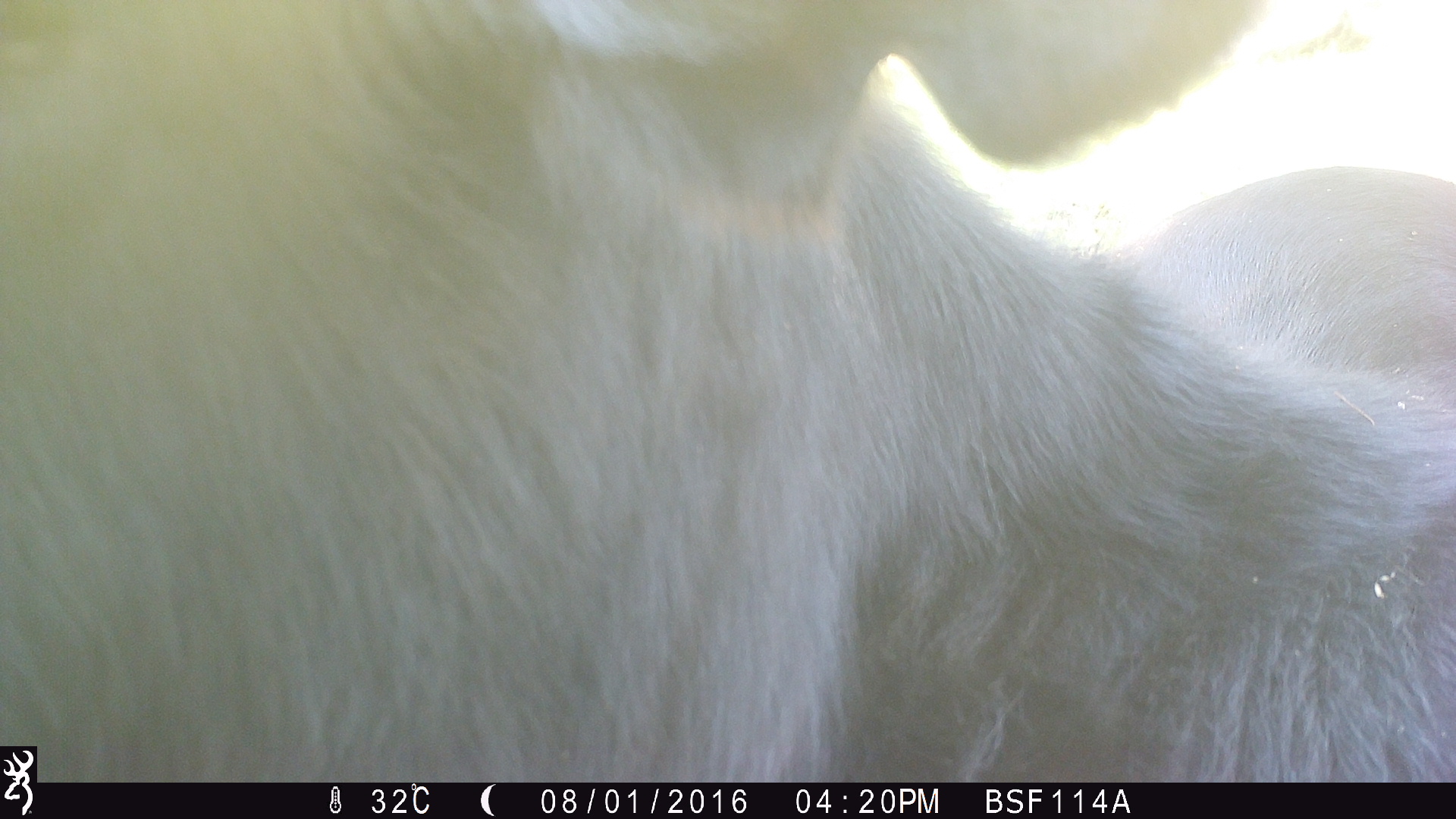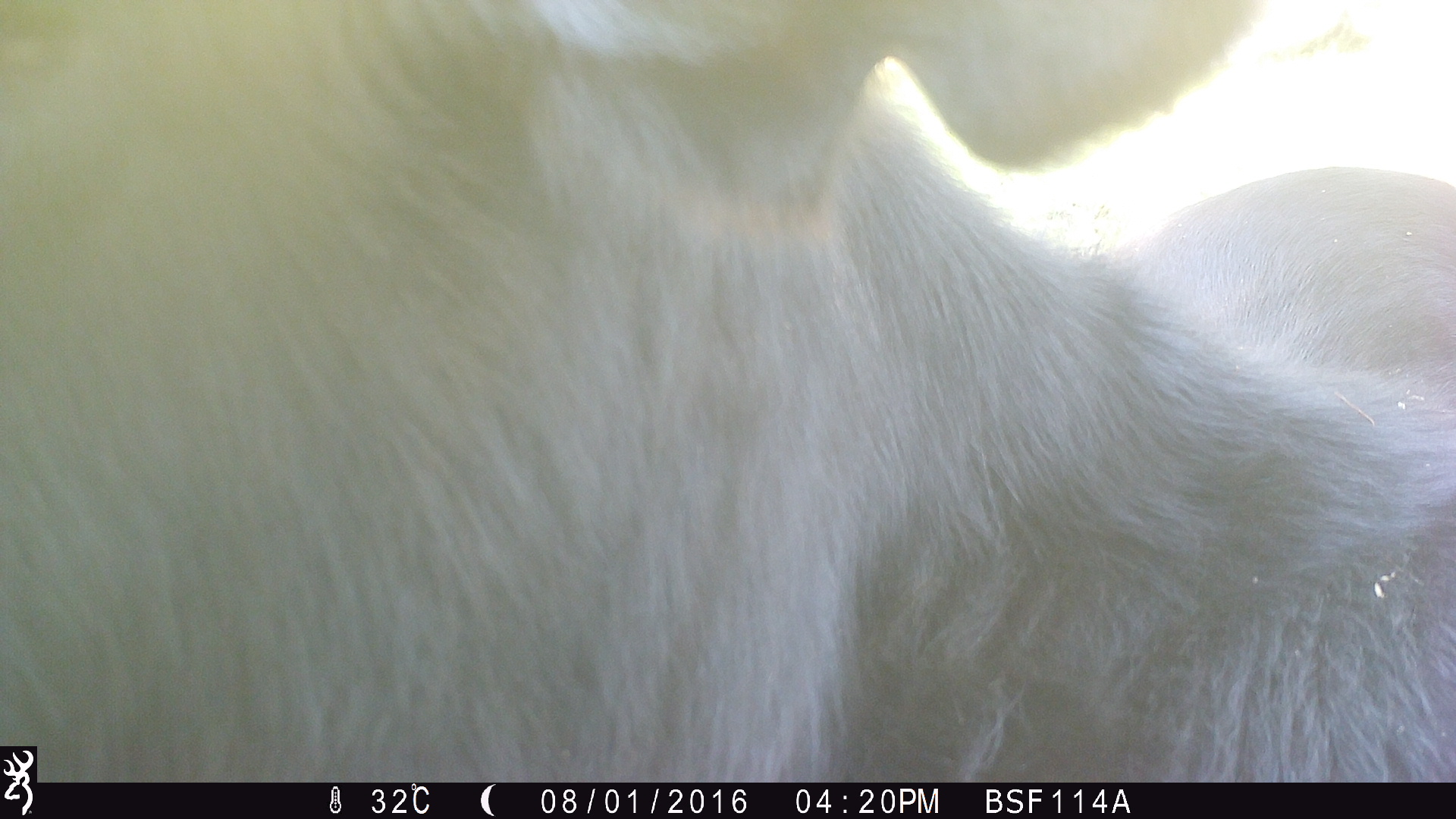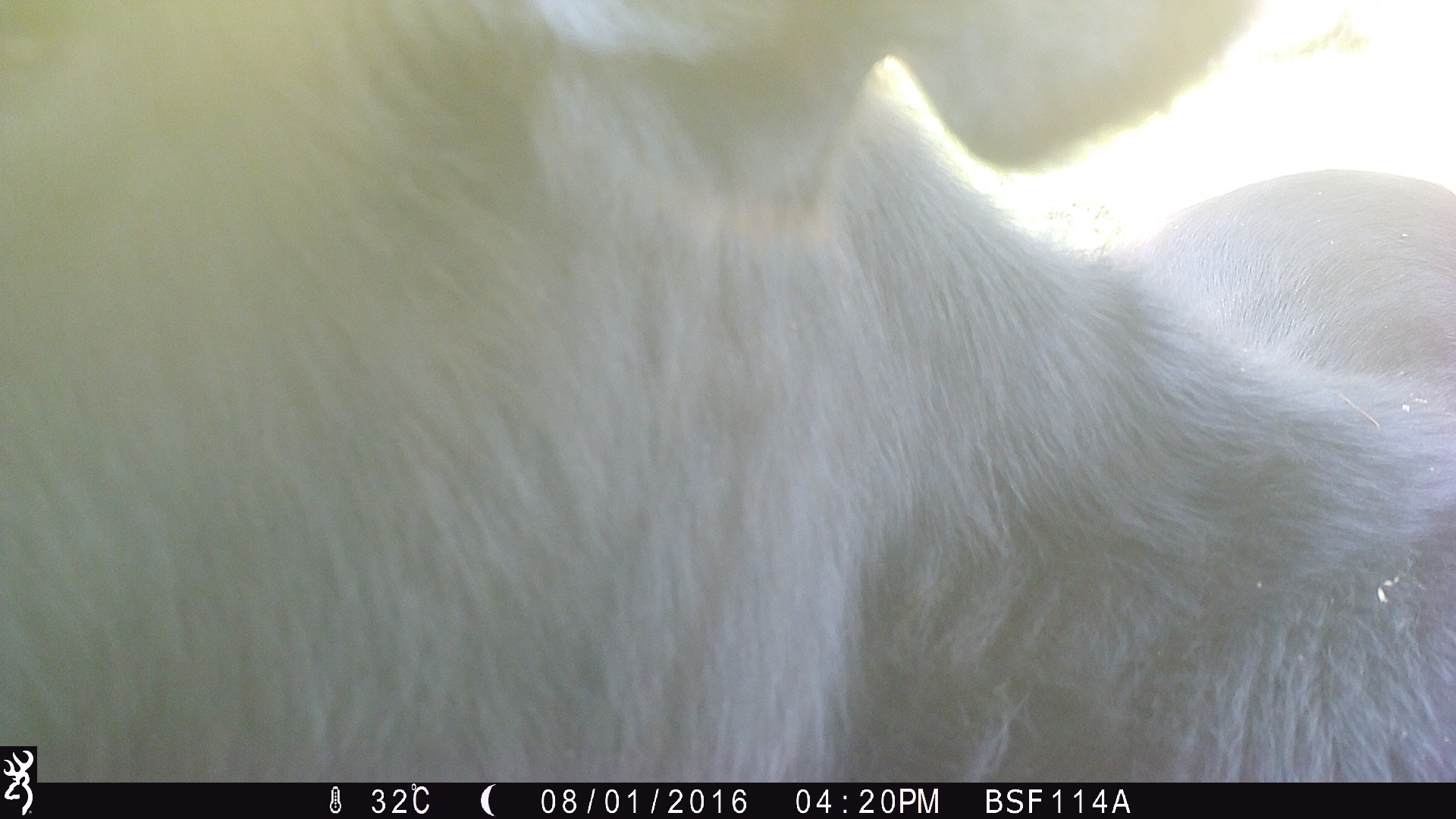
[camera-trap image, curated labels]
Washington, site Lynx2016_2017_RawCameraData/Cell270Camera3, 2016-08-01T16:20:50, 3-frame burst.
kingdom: Animalia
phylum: Chordata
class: Mammalia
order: Artiodactyla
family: Bovidae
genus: Bos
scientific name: Bos taurus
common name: domestic cattle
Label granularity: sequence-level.